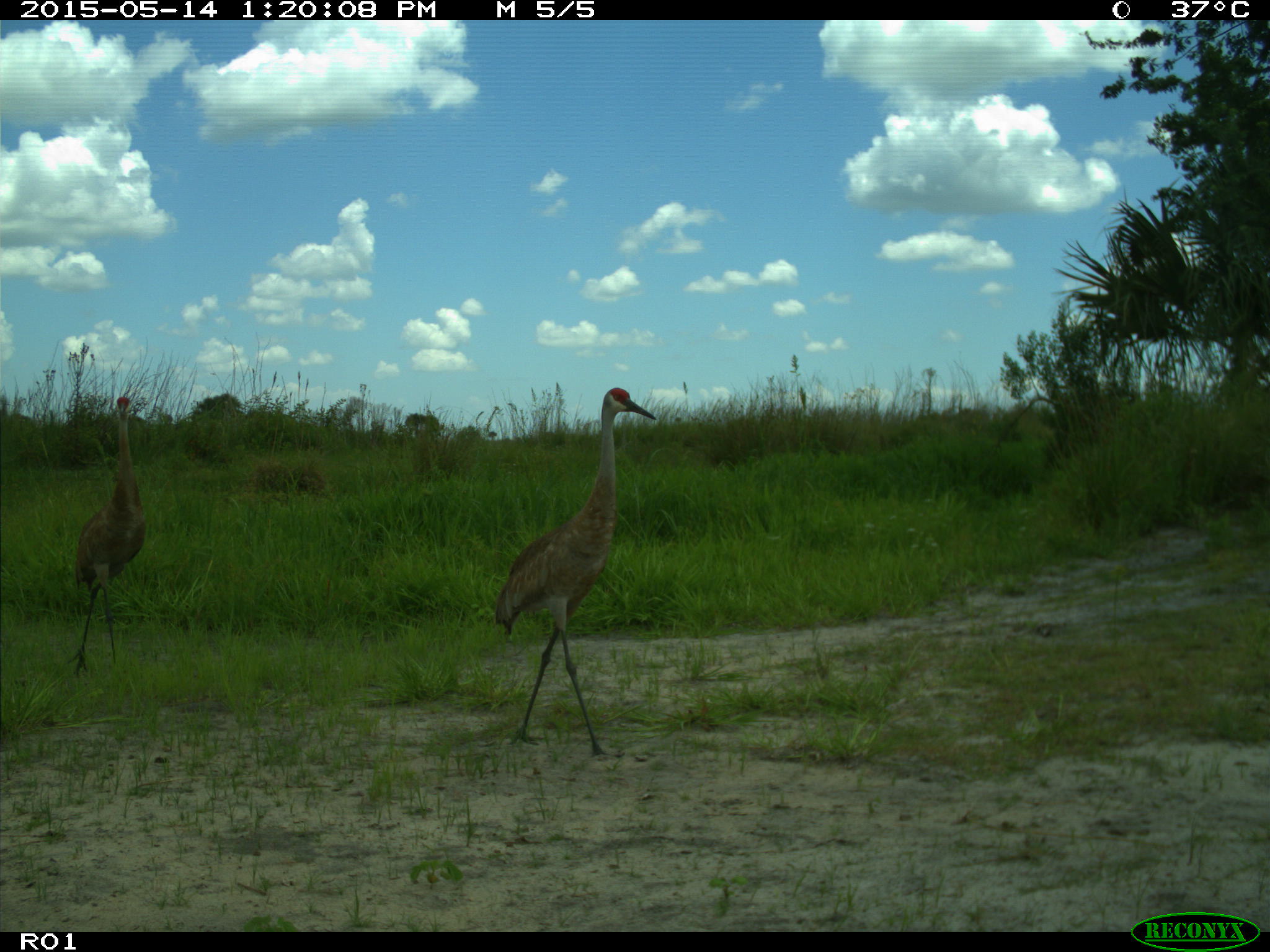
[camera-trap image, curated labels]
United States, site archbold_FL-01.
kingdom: Animalia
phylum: Chordata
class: Aves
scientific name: Aves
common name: birds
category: unidentified bird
Unidentified bird (birds) (Aves).